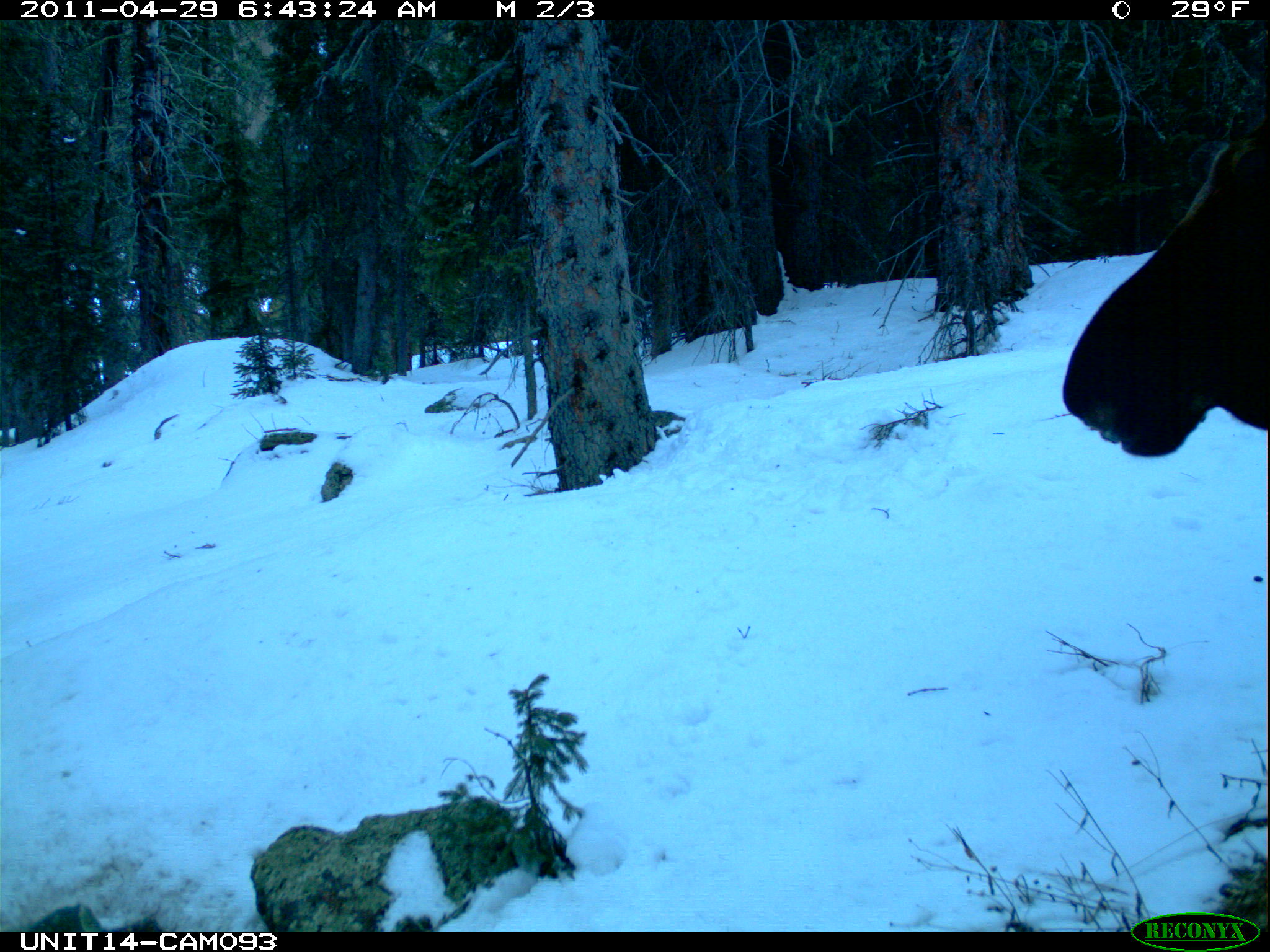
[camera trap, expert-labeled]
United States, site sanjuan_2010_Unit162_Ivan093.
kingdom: Animalia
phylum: Chordata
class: Mammalia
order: Artiodactyla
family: Cervidae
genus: Alces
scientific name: Alces alces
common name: moose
Alces alces (moose).